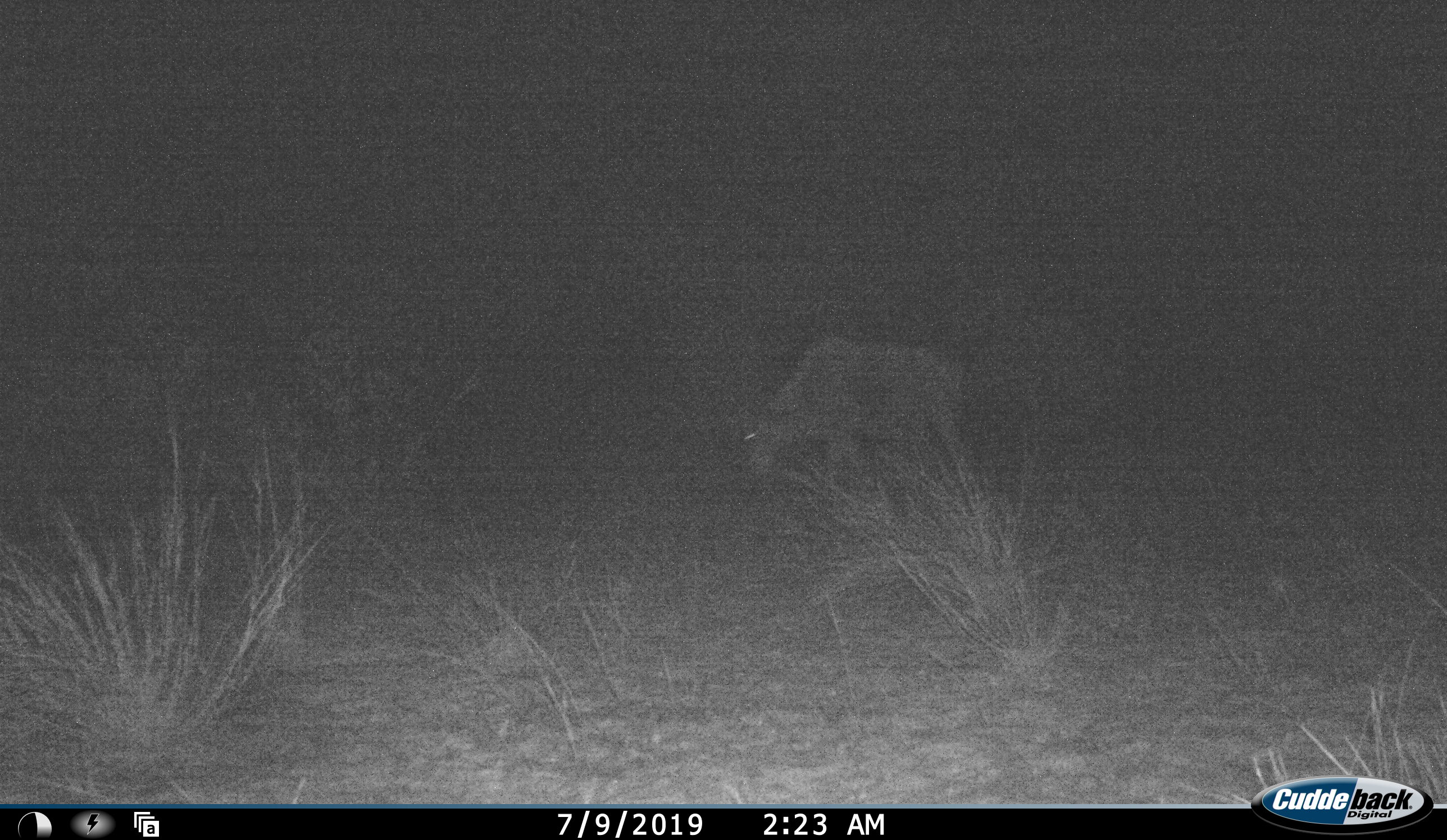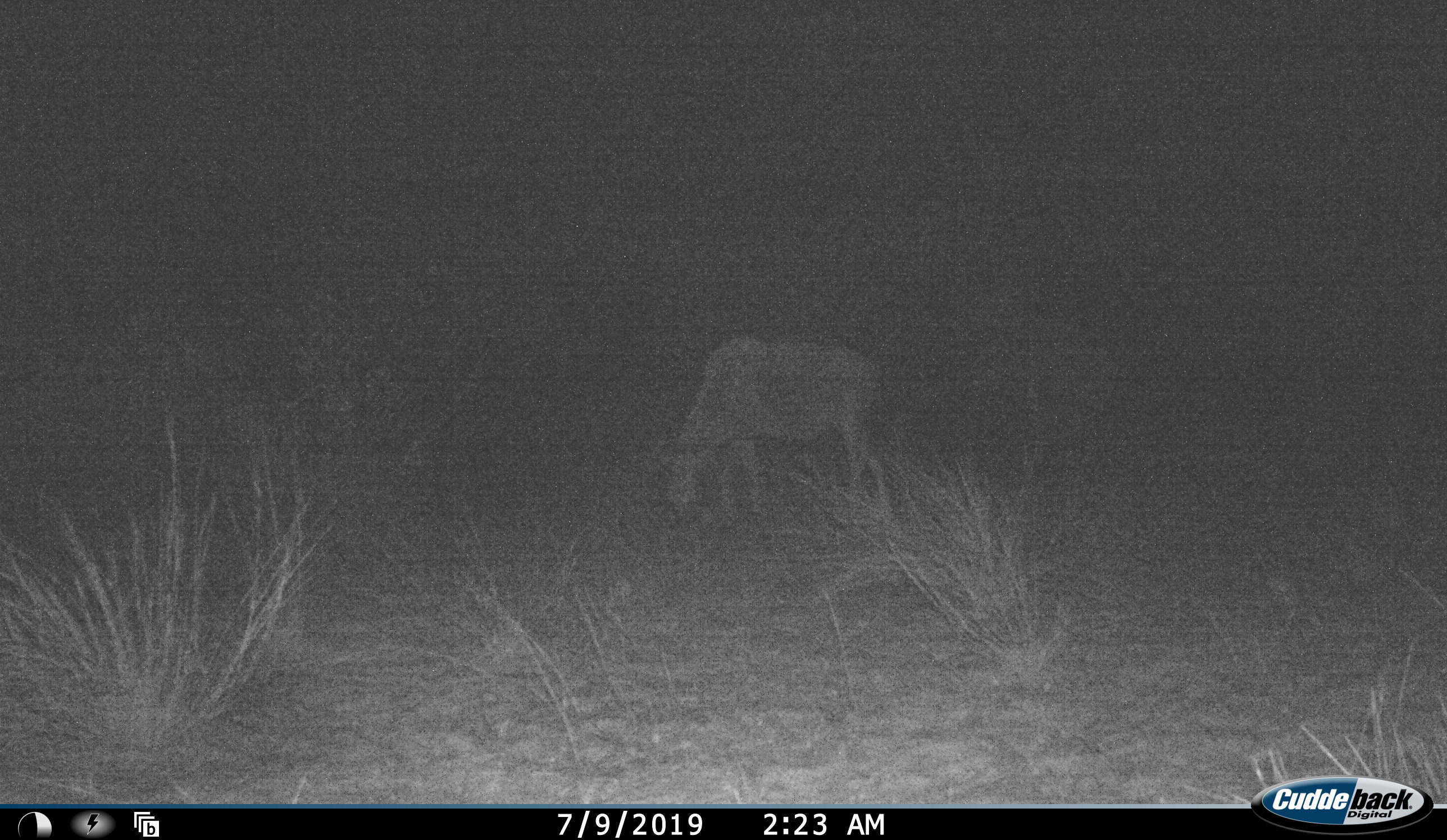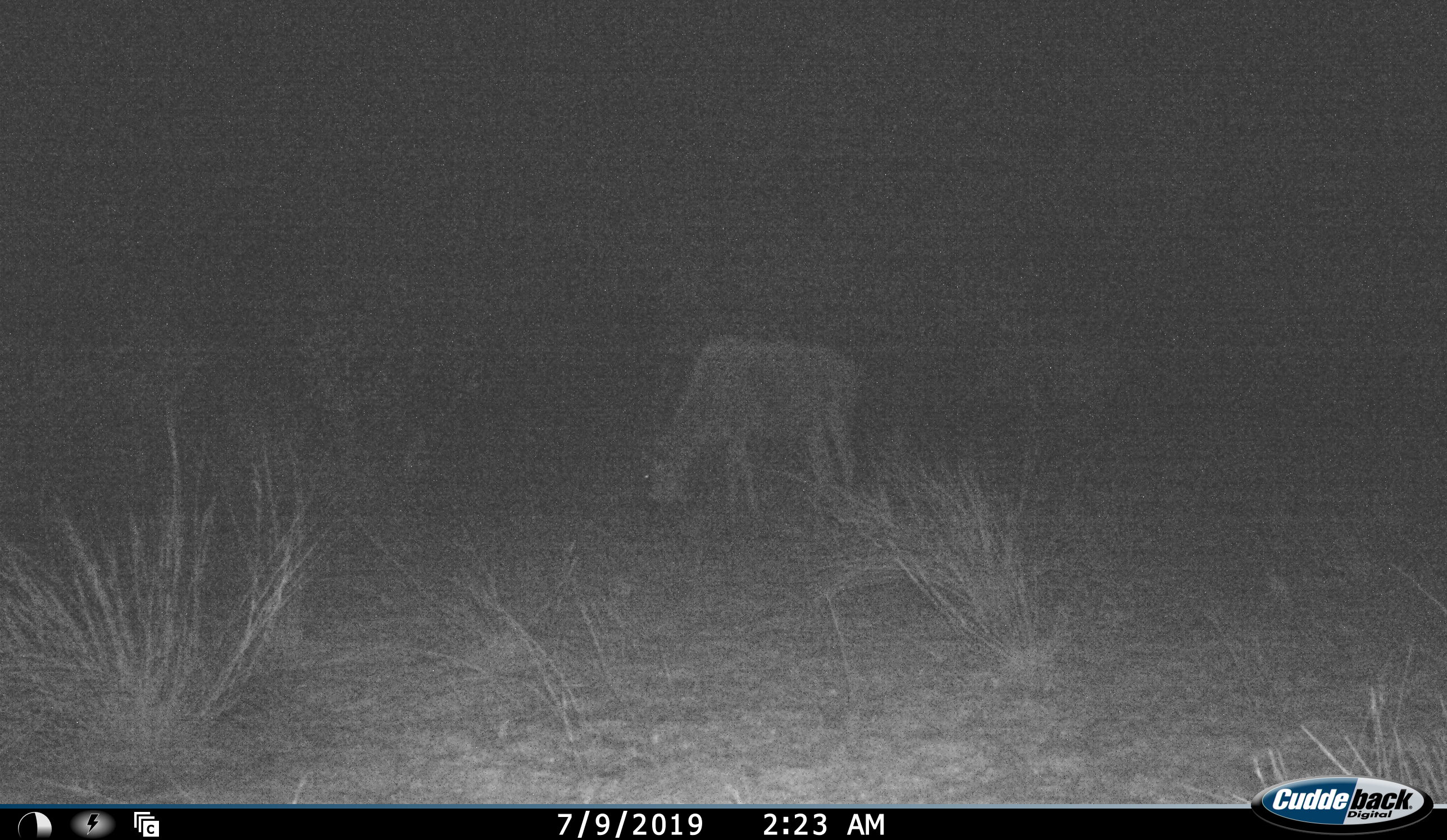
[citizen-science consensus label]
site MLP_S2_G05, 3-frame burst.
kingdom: Animalia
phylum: Chordata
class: Mammalia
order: Artiodactyla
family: Bovidae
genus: Connochaetes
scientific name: Connochaetes taurinus taurinus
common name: blue wildebeest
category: wildebeestblue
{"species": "wildebeestblue (blue wildebeest) (Connochaetes taurinus taurinus)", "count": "1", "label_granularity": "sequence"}